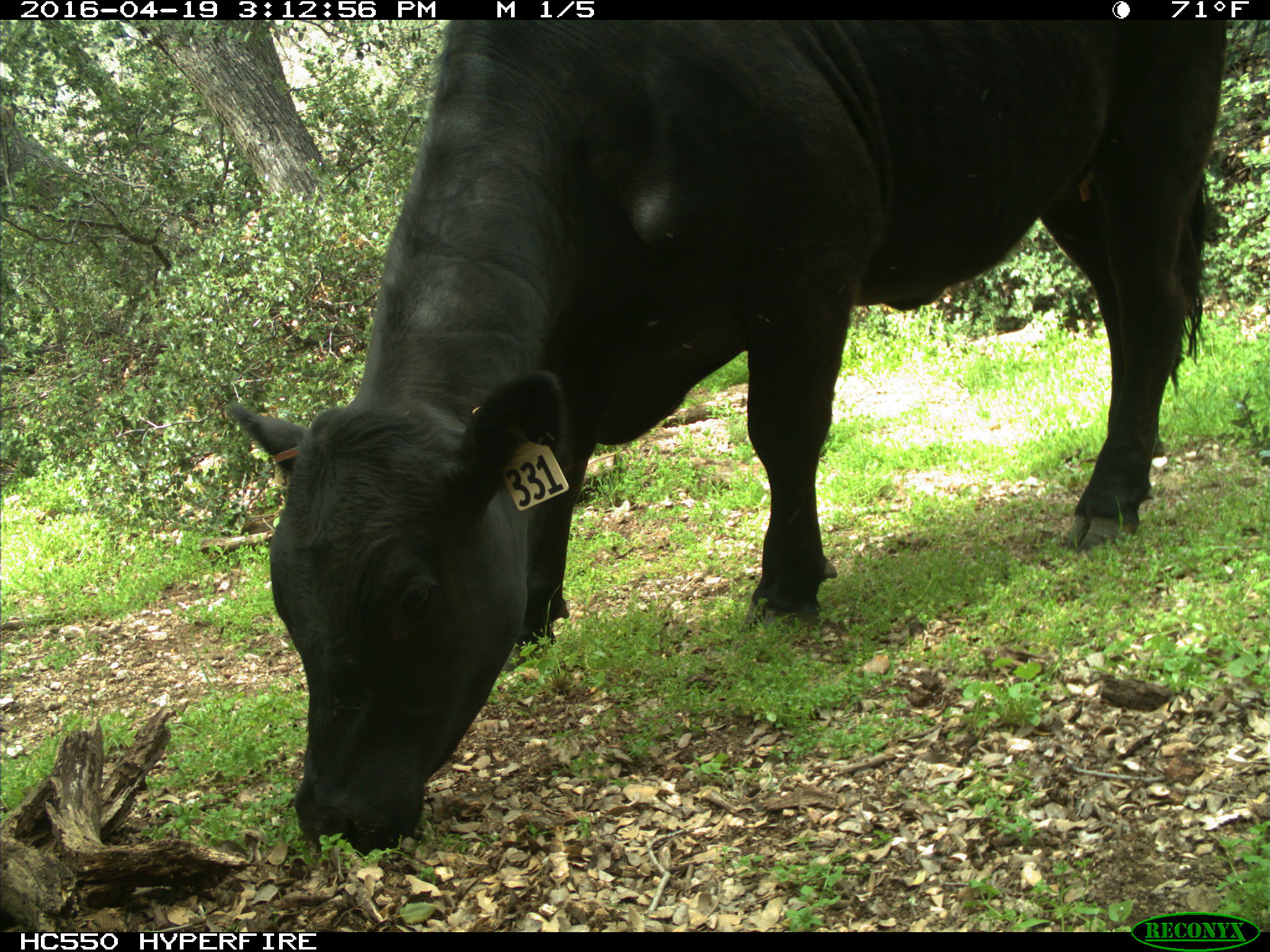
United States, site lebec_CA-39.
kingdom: Animalia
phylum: Chordata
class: Mammalia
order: Artiodactyla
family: Bovidae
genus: Bos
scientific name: Bos taurus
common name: domestic cow